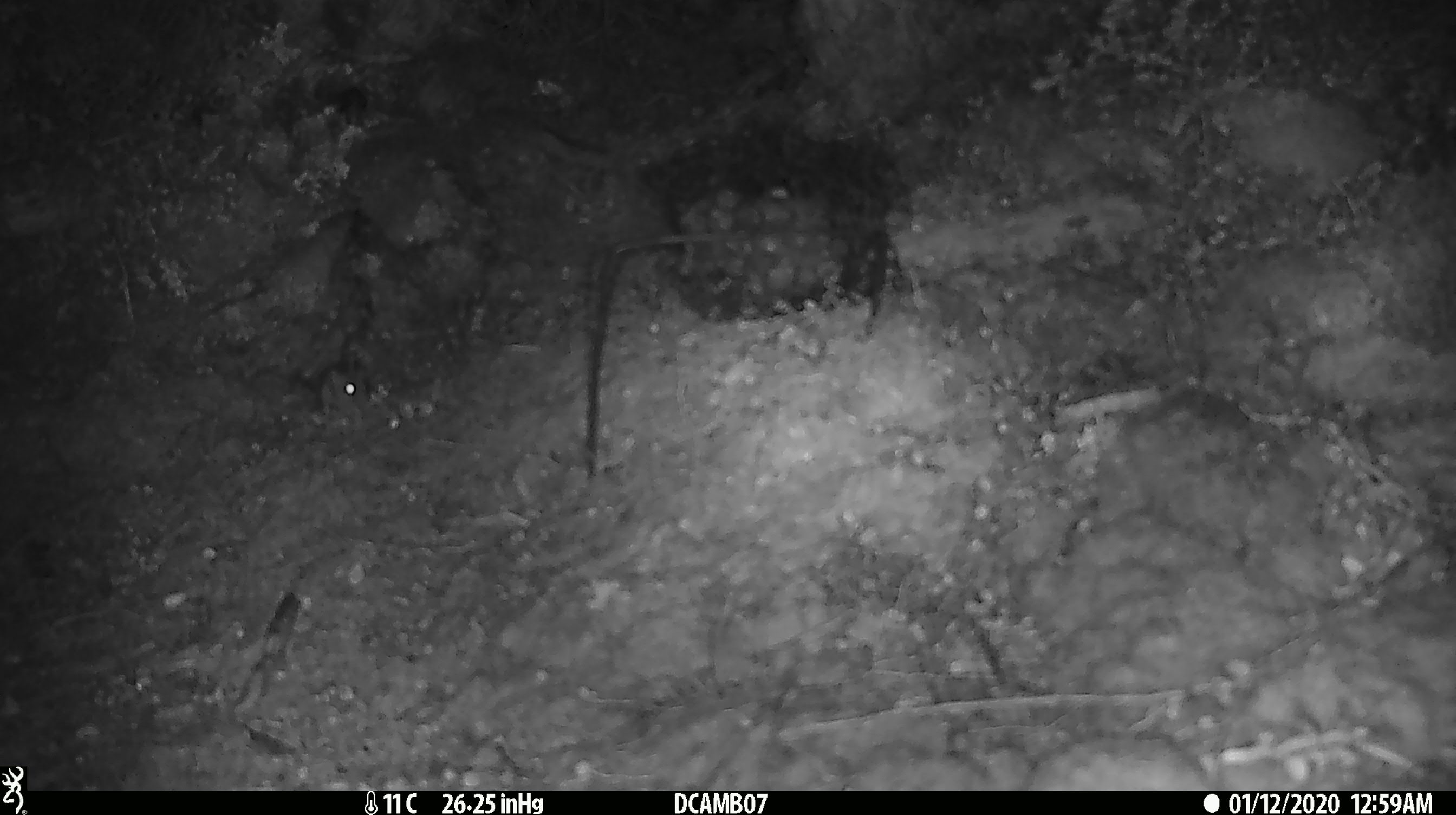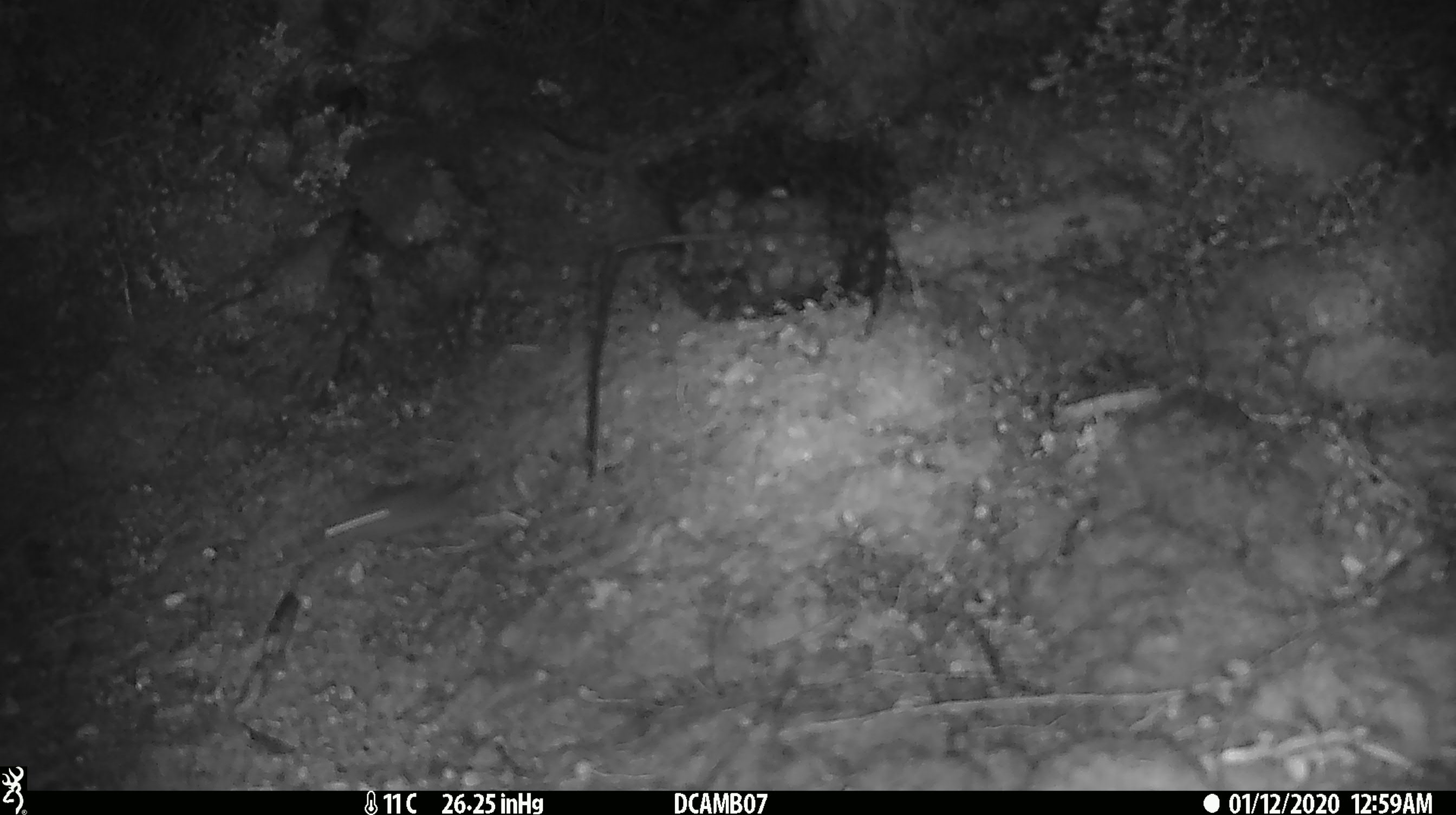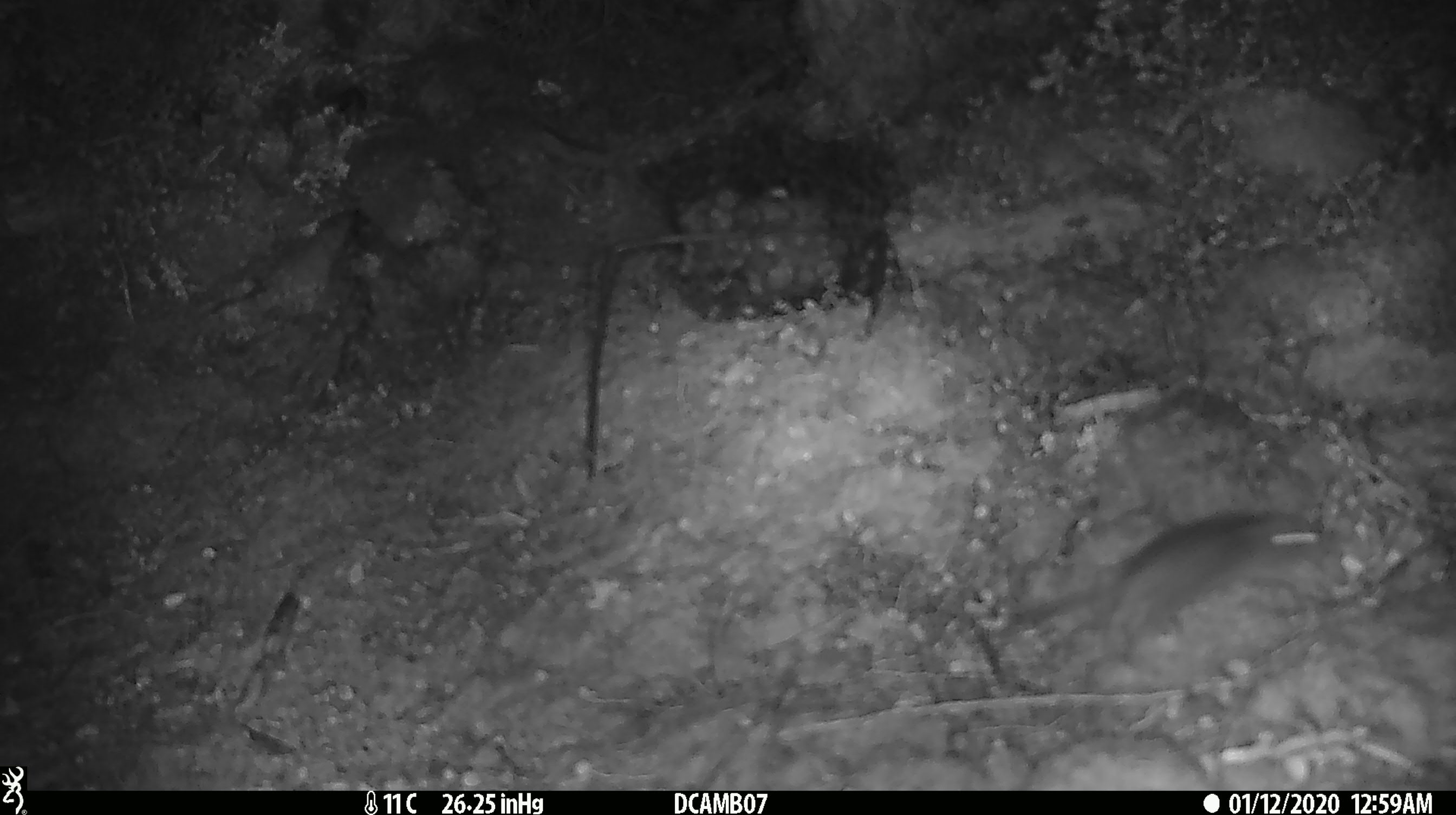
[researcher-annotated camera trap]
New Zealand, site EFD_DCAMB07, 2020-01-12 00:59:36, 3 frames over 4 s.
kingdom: Animalia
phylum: Chordata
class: Mammalia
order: Rodentia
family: Muridae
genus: Mus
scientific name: Mus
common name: mouse